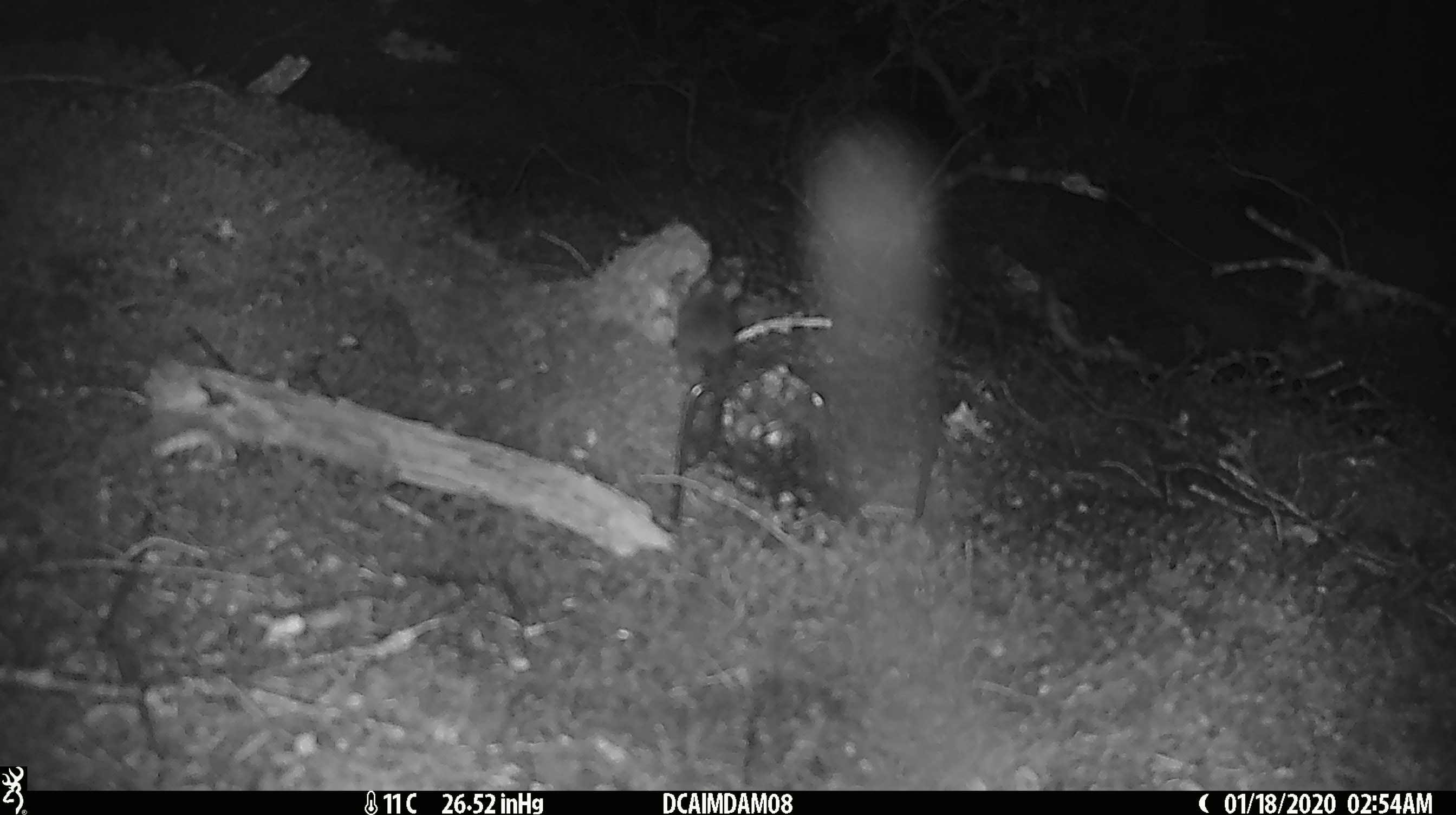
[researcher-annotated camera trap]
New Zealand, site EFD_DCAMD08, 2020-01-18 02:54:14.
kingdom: Animalia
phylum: Chordata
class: Mammalia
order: Rodentia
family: Muridae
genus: Mus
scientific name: Mus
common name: mouse